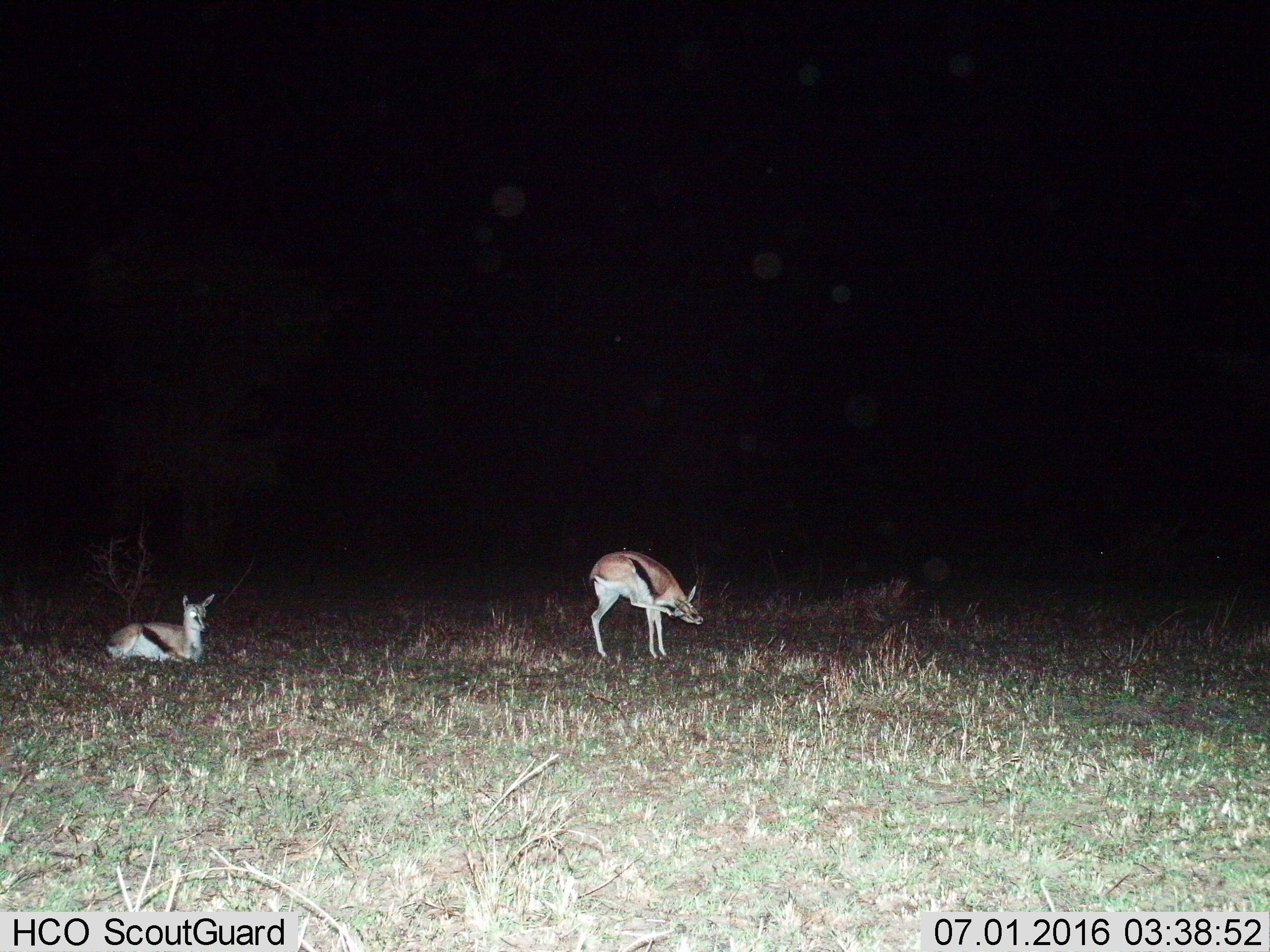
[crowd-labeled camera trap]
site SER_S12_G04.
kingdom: Animalia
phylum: Chordata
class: Mammalia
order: Artiodactyla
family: Bovidae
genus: Eudorcas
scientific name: Eudorcas thomsonii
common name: thomson's gazelle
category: gazellethomsons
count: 2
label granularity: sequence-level